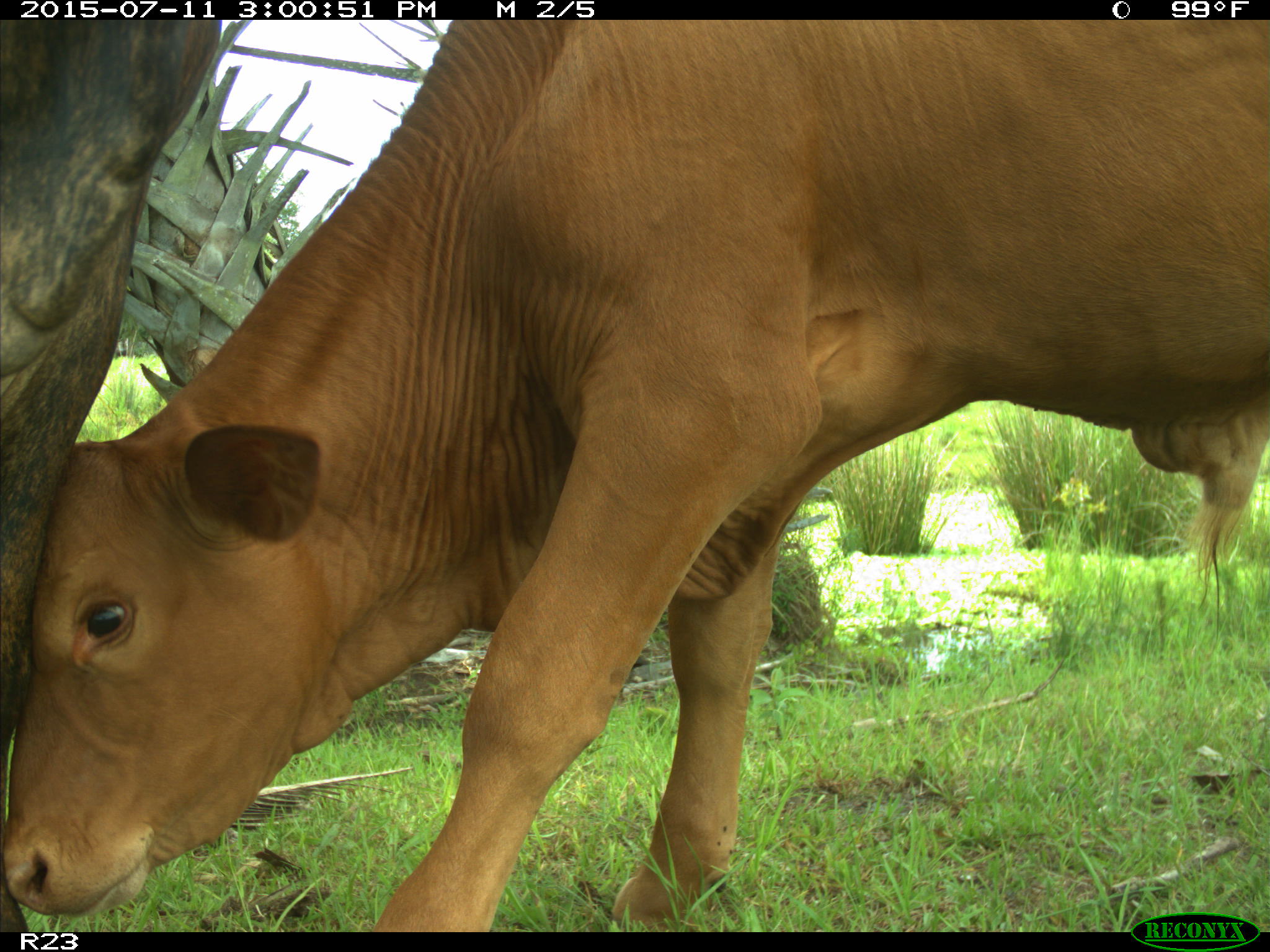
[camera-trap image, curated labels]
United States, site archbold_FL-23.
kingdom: Animalia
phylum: Chordata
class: Mammalia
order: Artiodactyla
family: Bovidae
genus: Bos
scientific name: Bos taurus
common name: domestic cow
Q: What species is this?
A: Bos taurus (domestic cow).